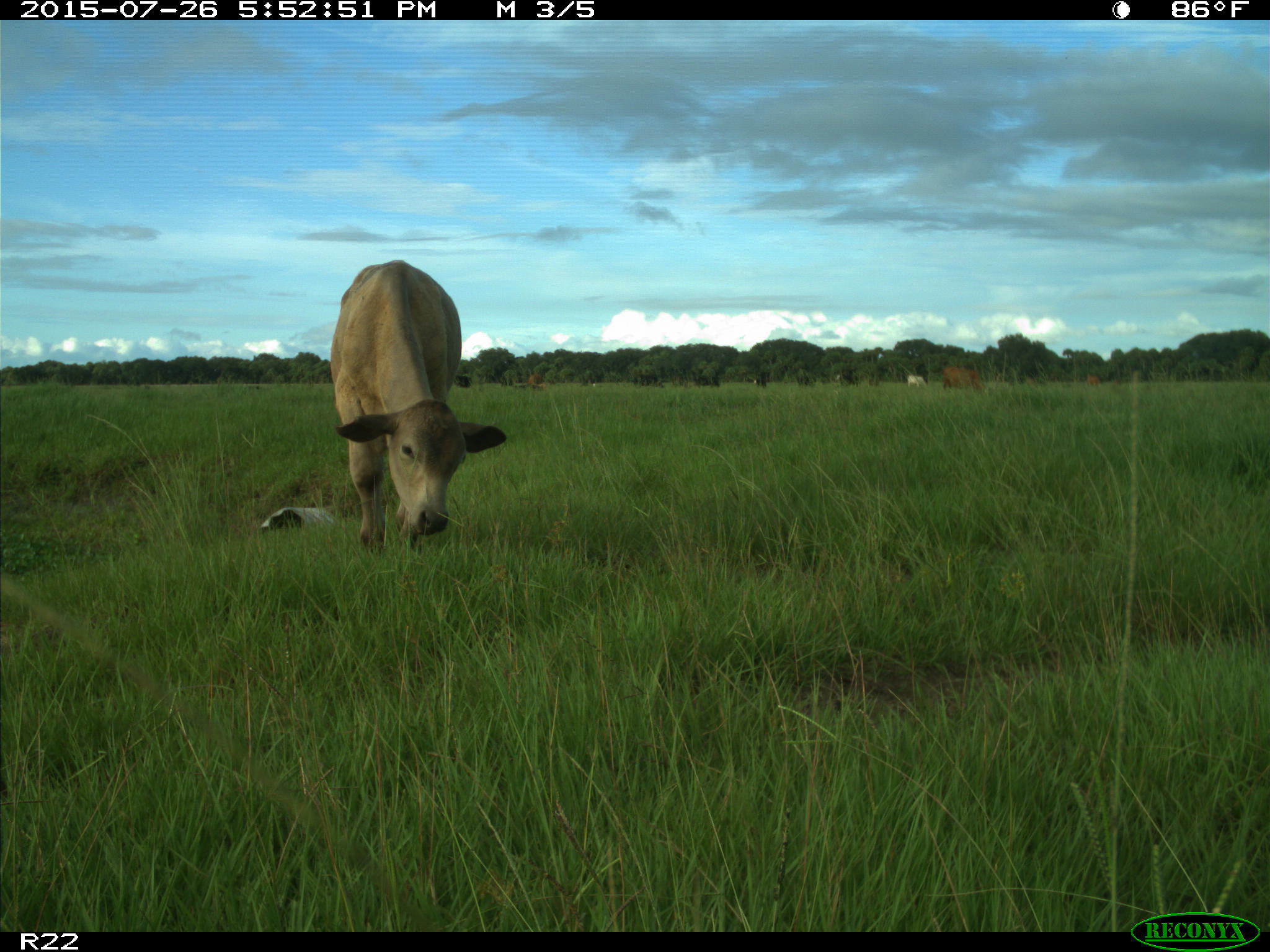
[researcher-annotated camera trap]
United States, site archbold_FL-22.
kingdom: Animalia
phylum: Chordata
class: Mammalia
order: Artiodactyla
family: Bovidae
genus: Bos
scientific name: Bos taurus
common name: domestic cow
Bos taurus (domestic cow).